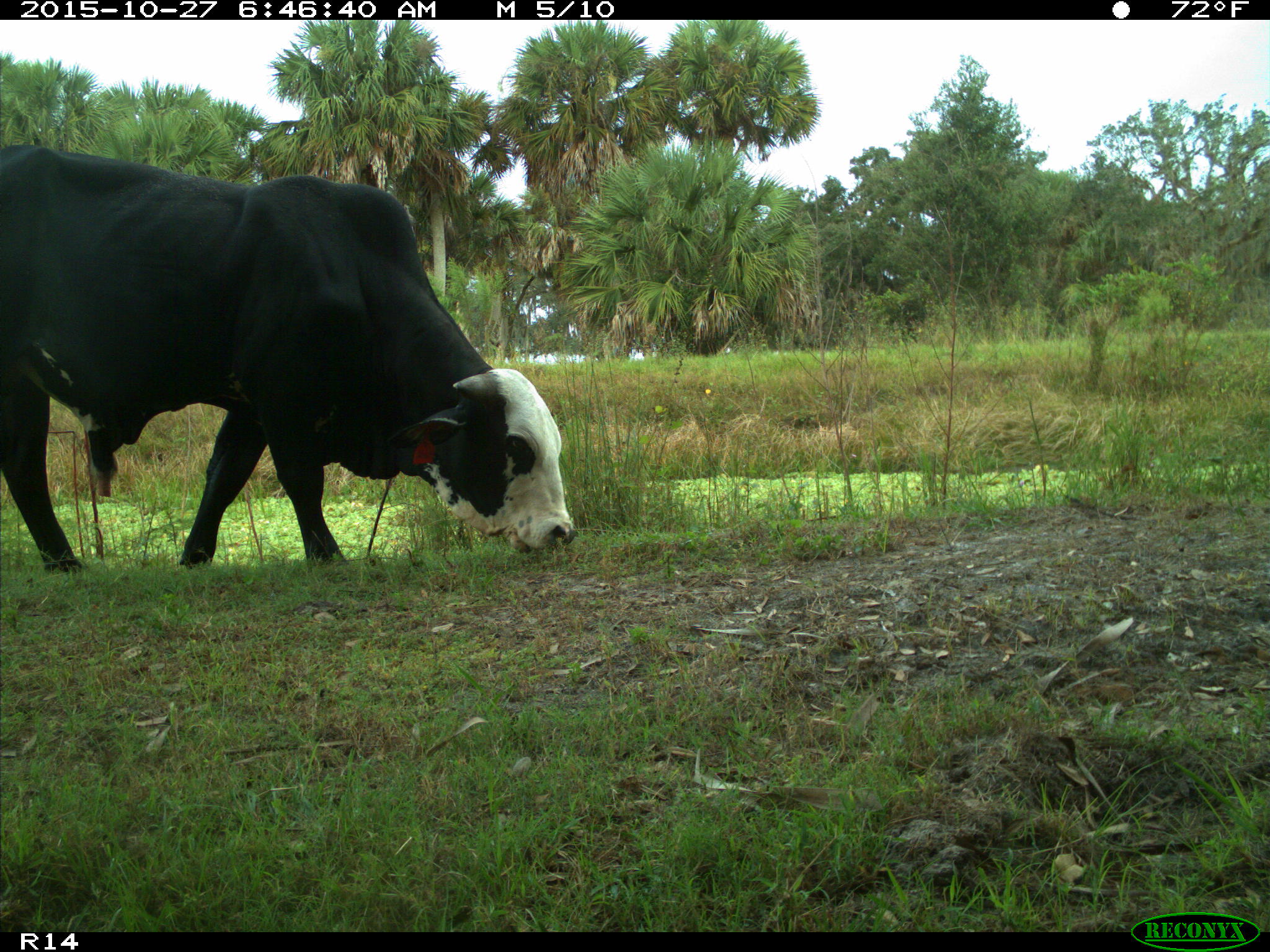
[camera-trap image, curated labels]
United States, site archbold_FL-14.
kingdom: Animalia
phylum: Chordata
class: Mammalia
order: Artiodactyla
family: Bovidae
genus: Bos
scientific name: Bos taurus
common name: domestic cow